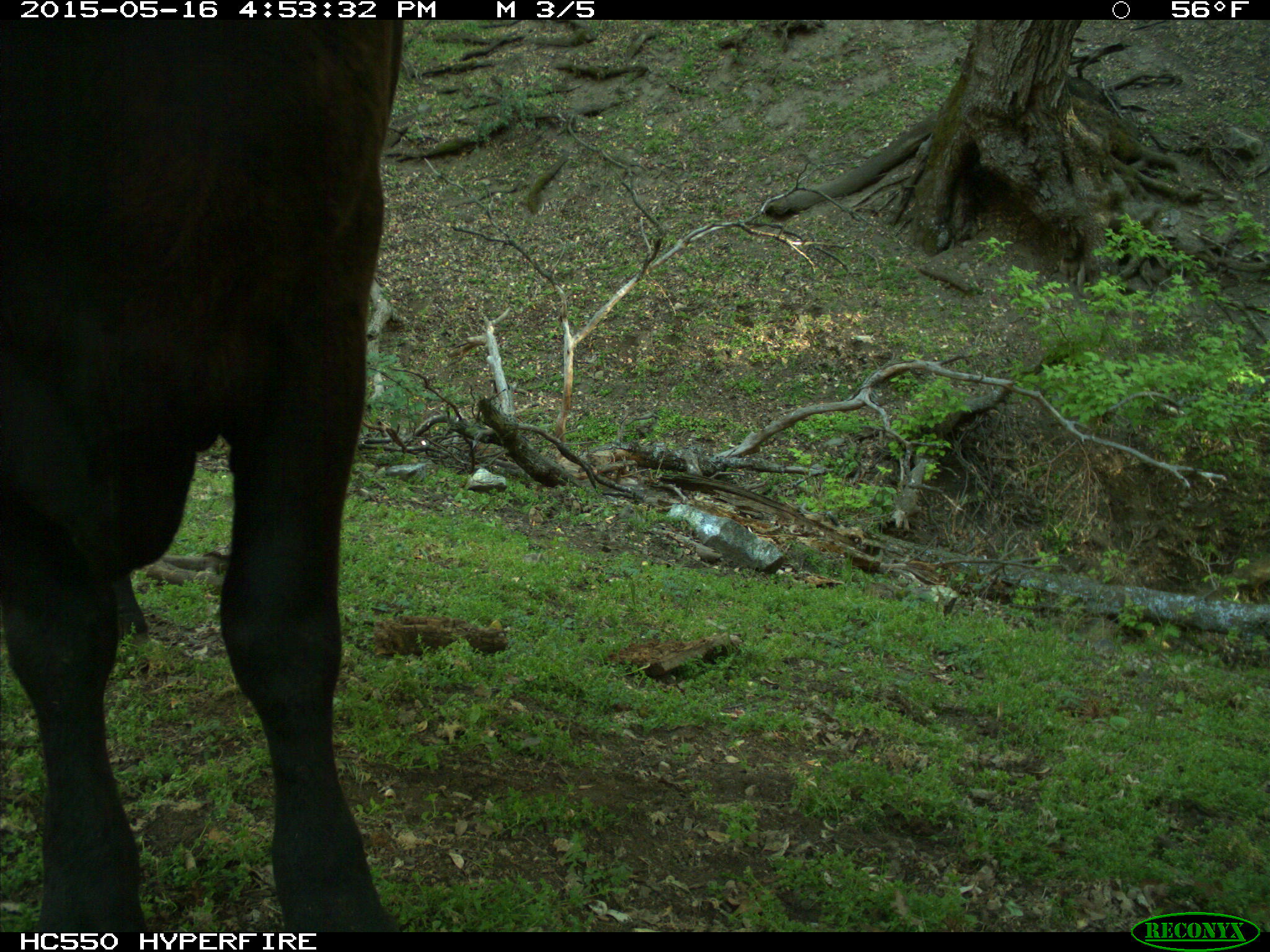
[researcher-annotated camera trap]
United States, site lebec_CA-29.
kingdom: Animalia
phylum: Chordata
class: Mammalia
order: Artiodactyla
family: Bovidae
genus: Bos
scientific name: Bos taurus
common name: domestic cow